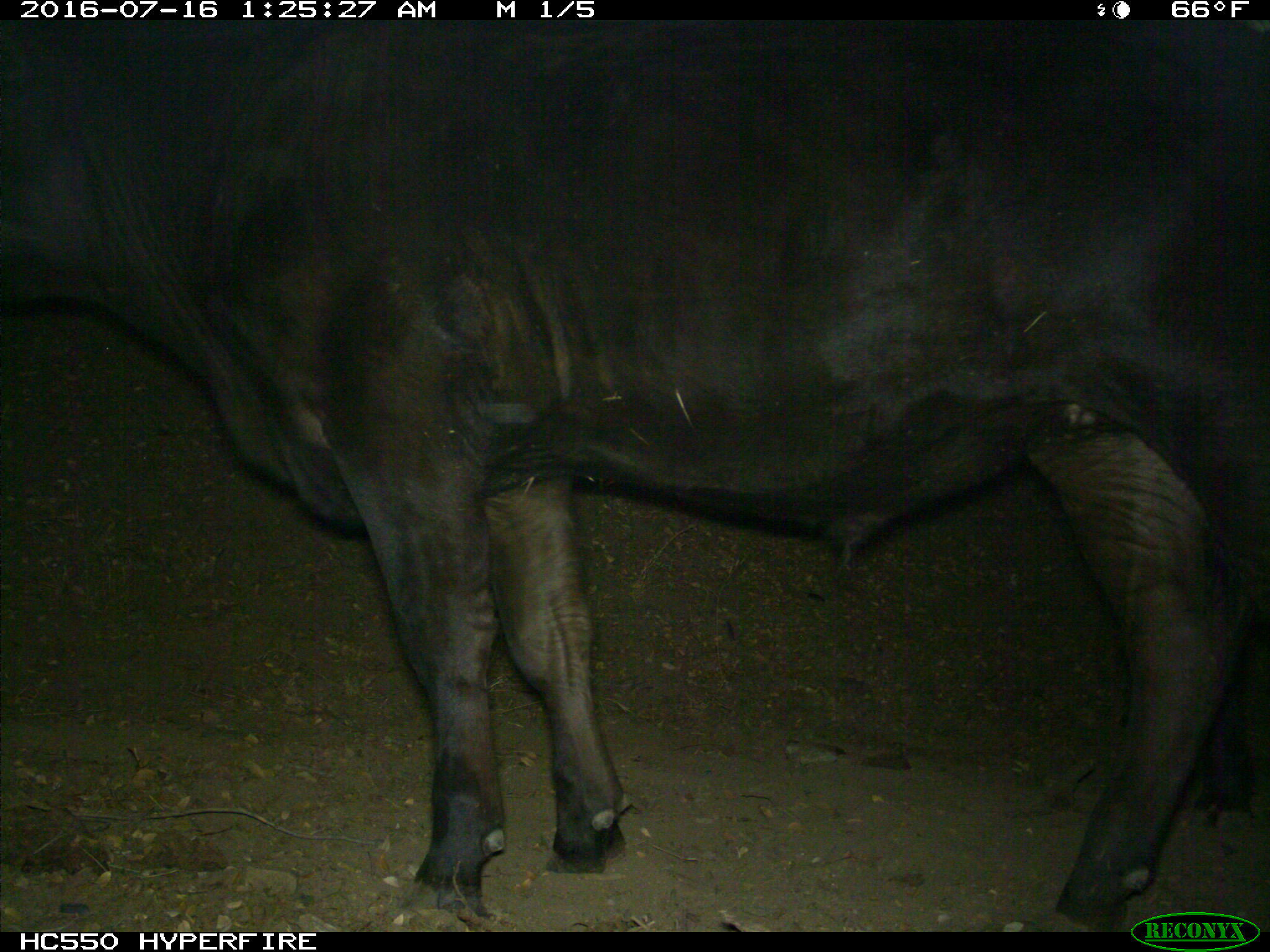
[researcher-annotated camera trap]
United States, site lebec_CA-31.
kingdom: Animalia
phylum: Chordata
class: Mammalia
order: Artiodactyla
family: Bovidae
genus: Bos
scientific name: Bos taurus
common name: domestic cow